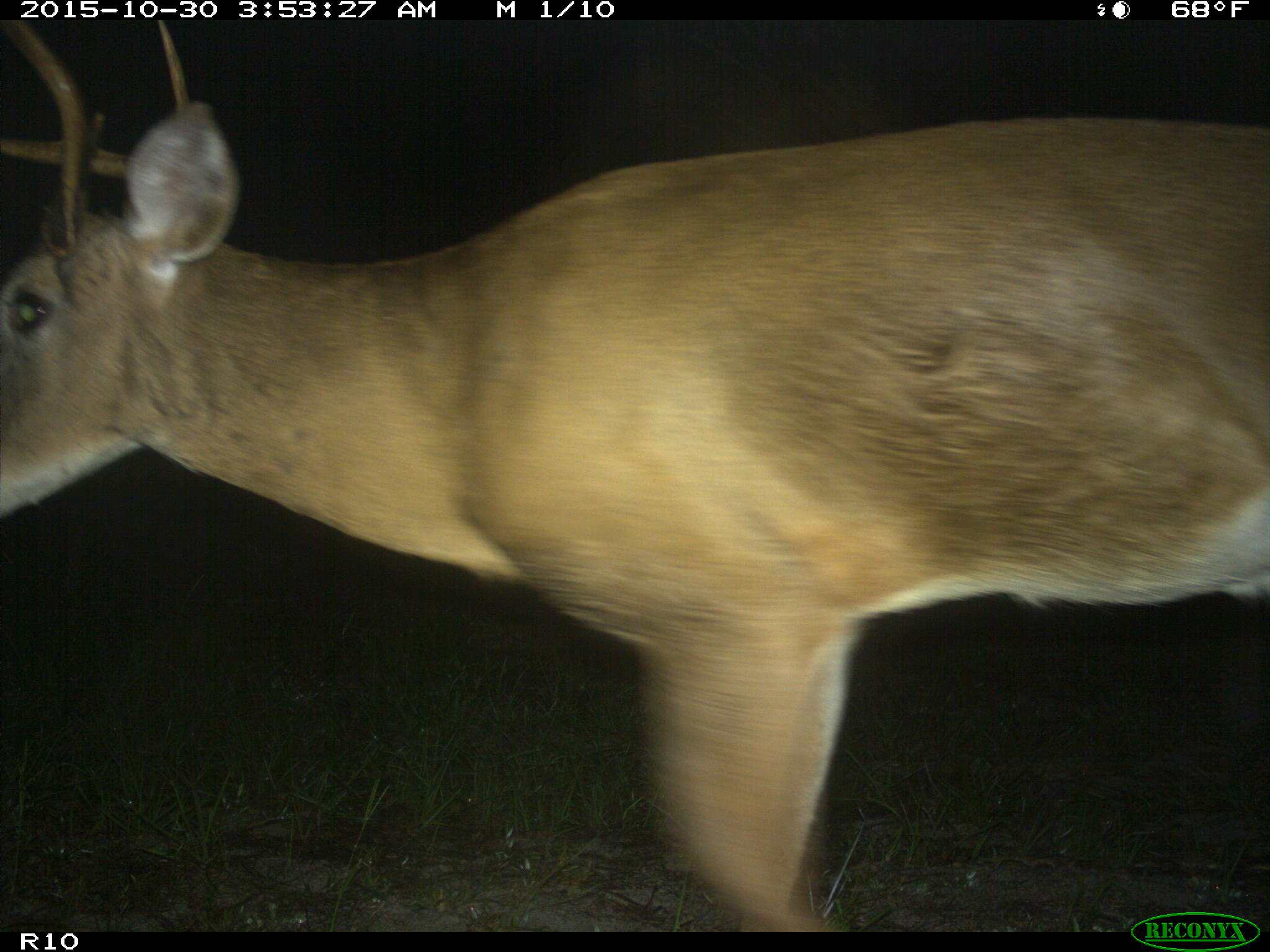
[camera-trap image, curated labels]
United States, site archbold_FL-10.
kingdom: Animalia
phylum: Chordata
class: Mammalia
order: Artiodactyla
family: Cervidae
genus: Odocoileus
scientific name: Odocoileus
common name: deer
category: unidentified deer